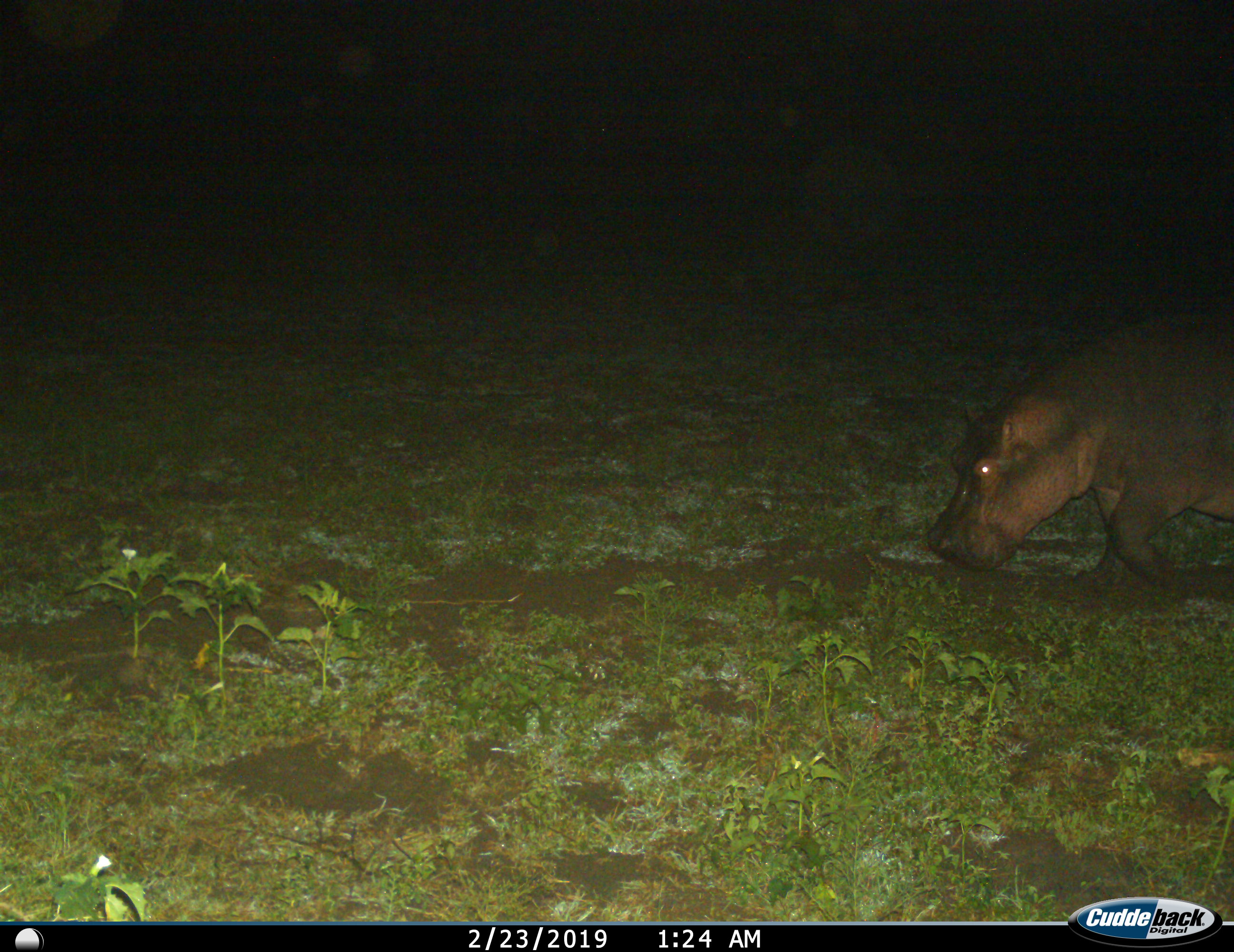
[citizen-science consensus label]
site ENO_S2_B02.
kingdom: Animalia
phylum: Chordata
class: Mammalia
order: Artiodactyla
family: Hippopotamidae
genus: Hippopotamus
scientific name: Hippopotamus amphibius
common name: hippopotamus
Hippopotamus (Hippopotamus amphibius), count 1. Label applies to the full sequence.